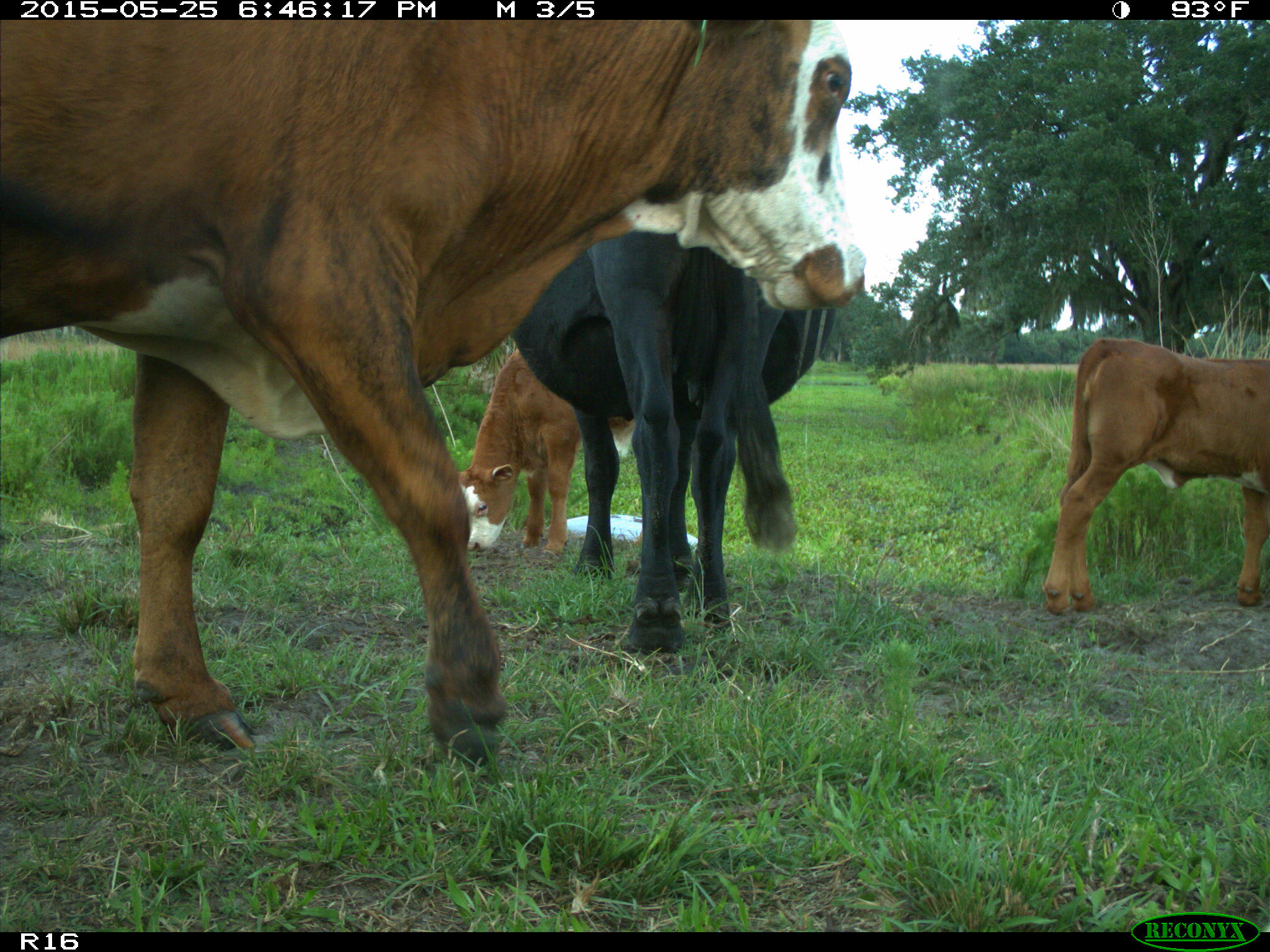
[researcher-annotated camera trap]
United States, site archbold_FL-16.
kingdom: Animalia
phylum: Chordata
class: Mammalia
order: Artiodactyla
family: Bovidae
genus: Bos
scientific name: Bos taurus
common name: domestic cow